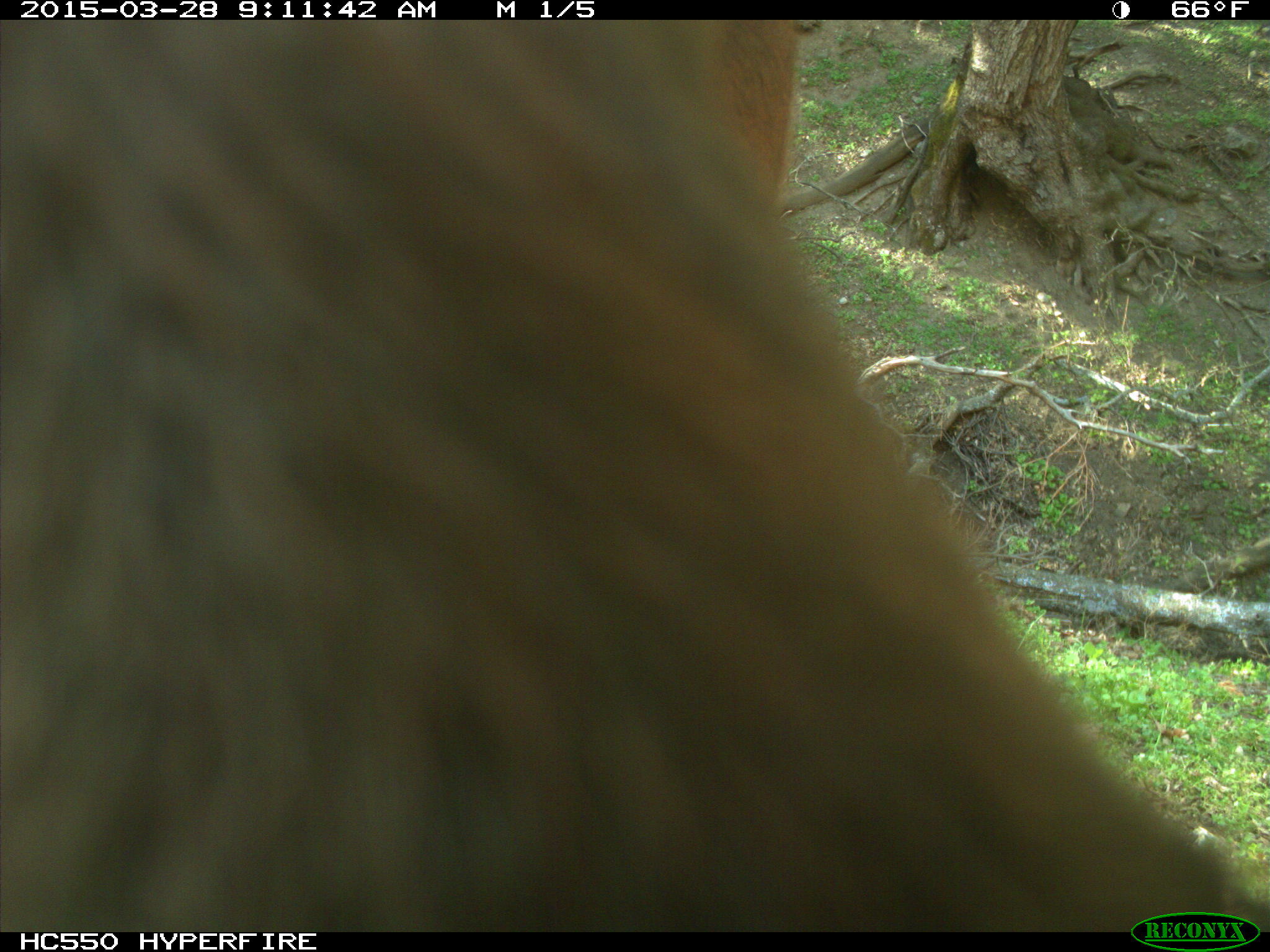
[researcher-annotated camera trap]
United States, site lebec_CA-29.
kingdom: Animalia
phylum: Chordata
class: Mammalia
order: Artiodactyla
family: Bovidae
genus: Bos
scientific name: Bos taurus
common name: domestic cow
Bos taurus (domestic cow).